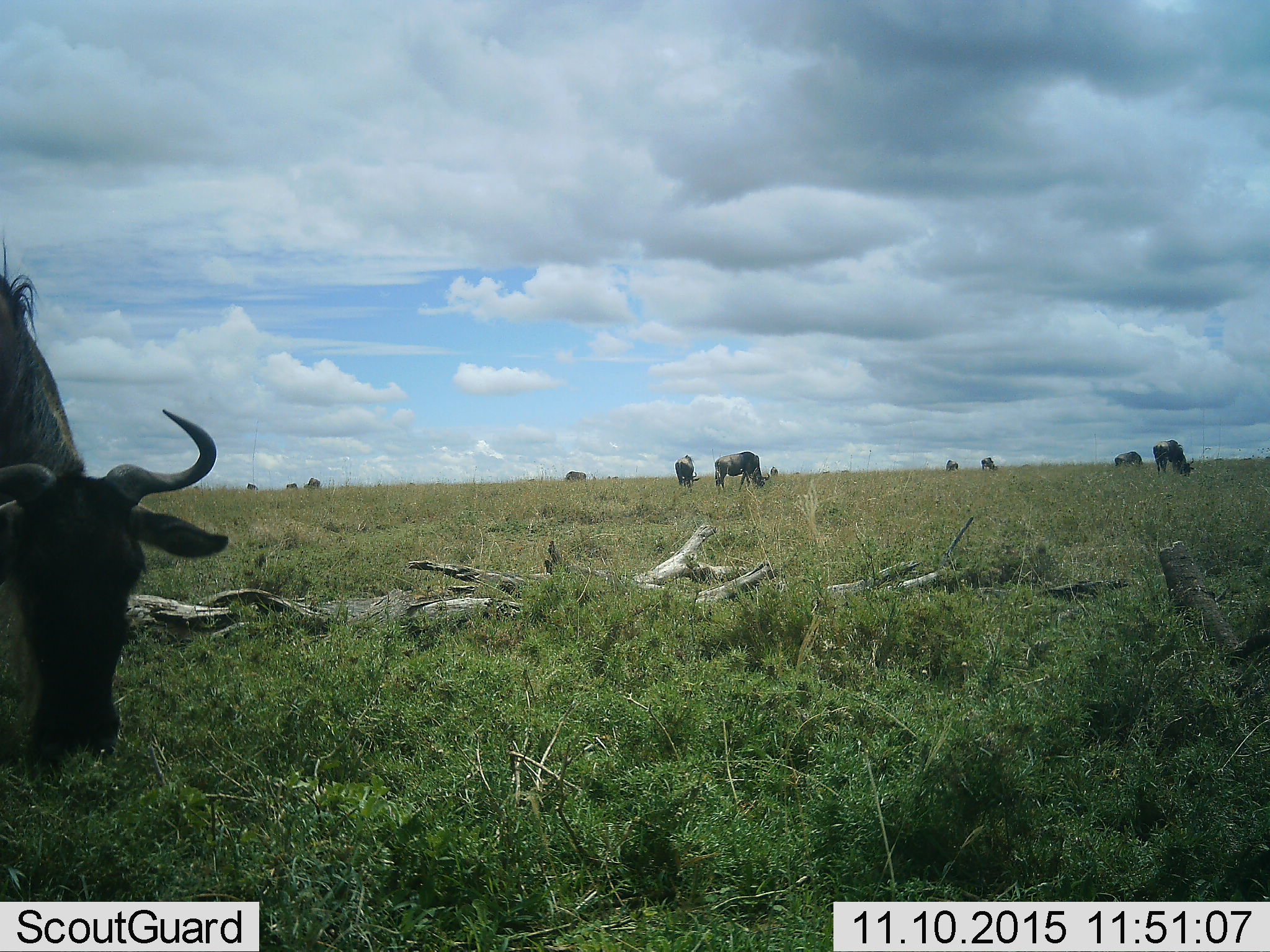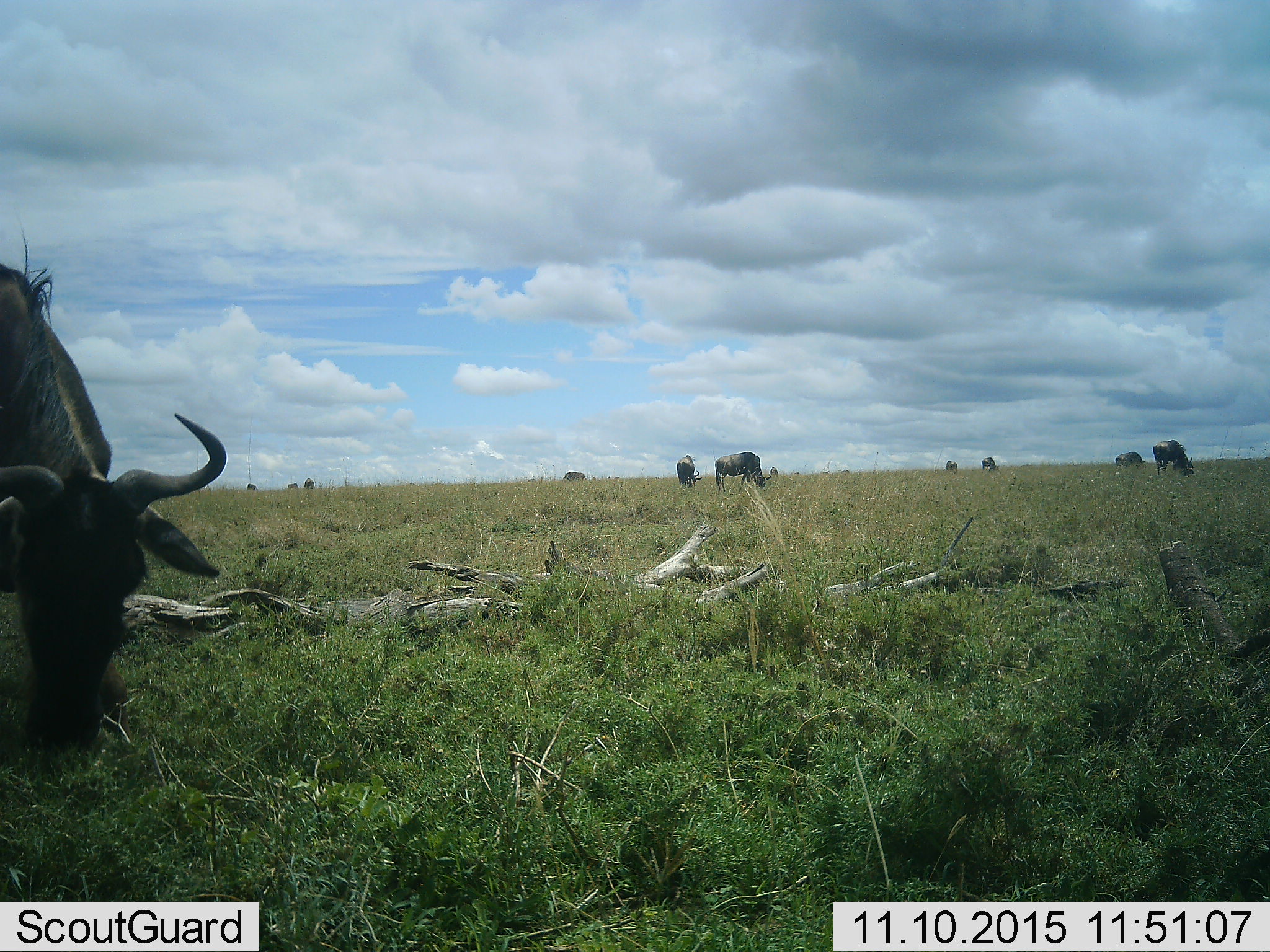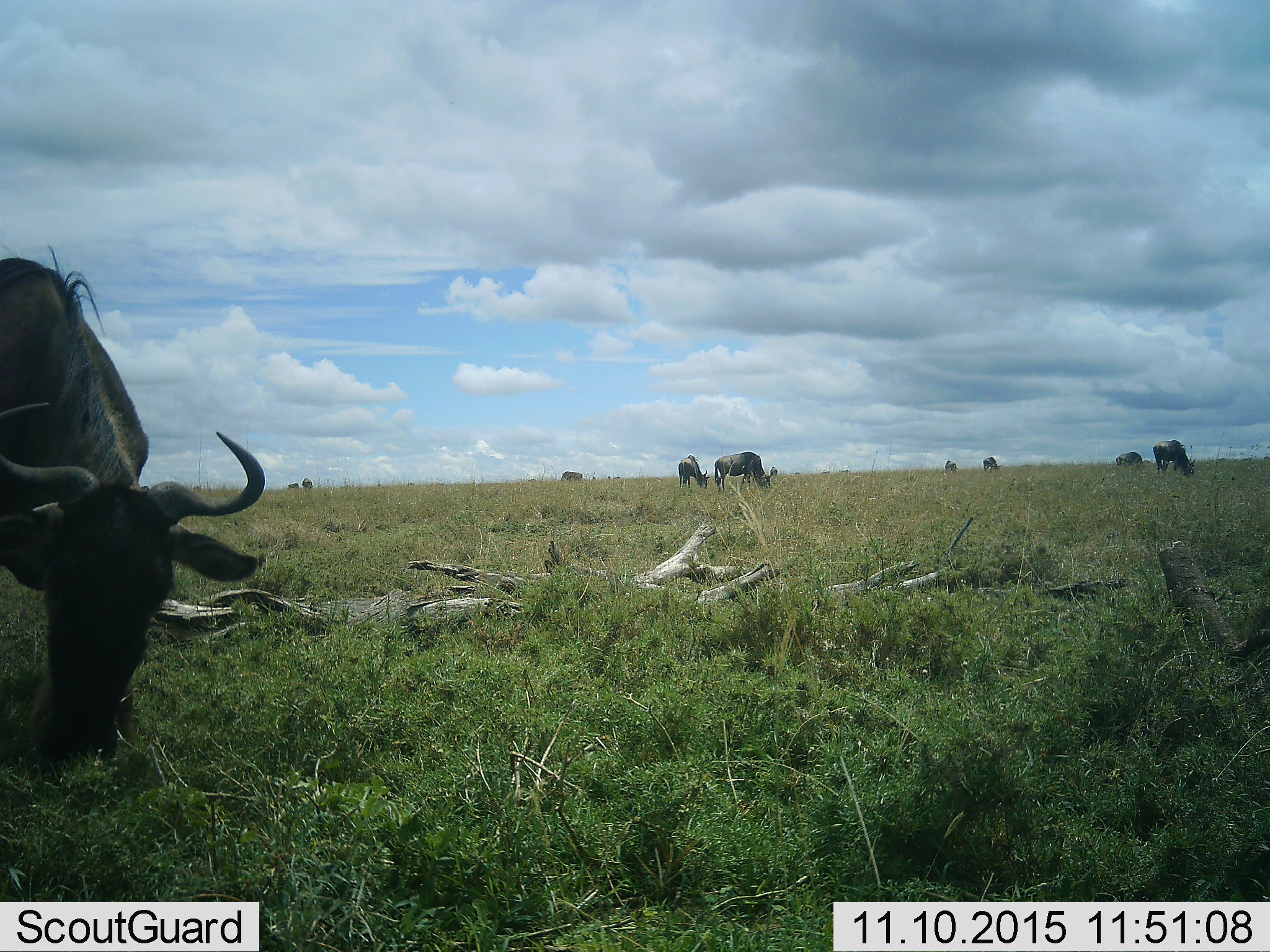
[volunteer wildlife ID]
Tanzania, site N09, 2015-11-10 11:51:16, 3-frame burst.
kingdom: Animalia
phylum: Chordata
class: Mammalia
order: Artiodactyla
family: Bovidae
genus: Connochaetes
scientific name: Connochaetes taurinus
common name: blue wildebeest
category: wildebeest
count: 11-50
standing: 44%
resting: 11%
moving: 22%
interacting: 0%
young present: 0%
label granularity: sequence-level